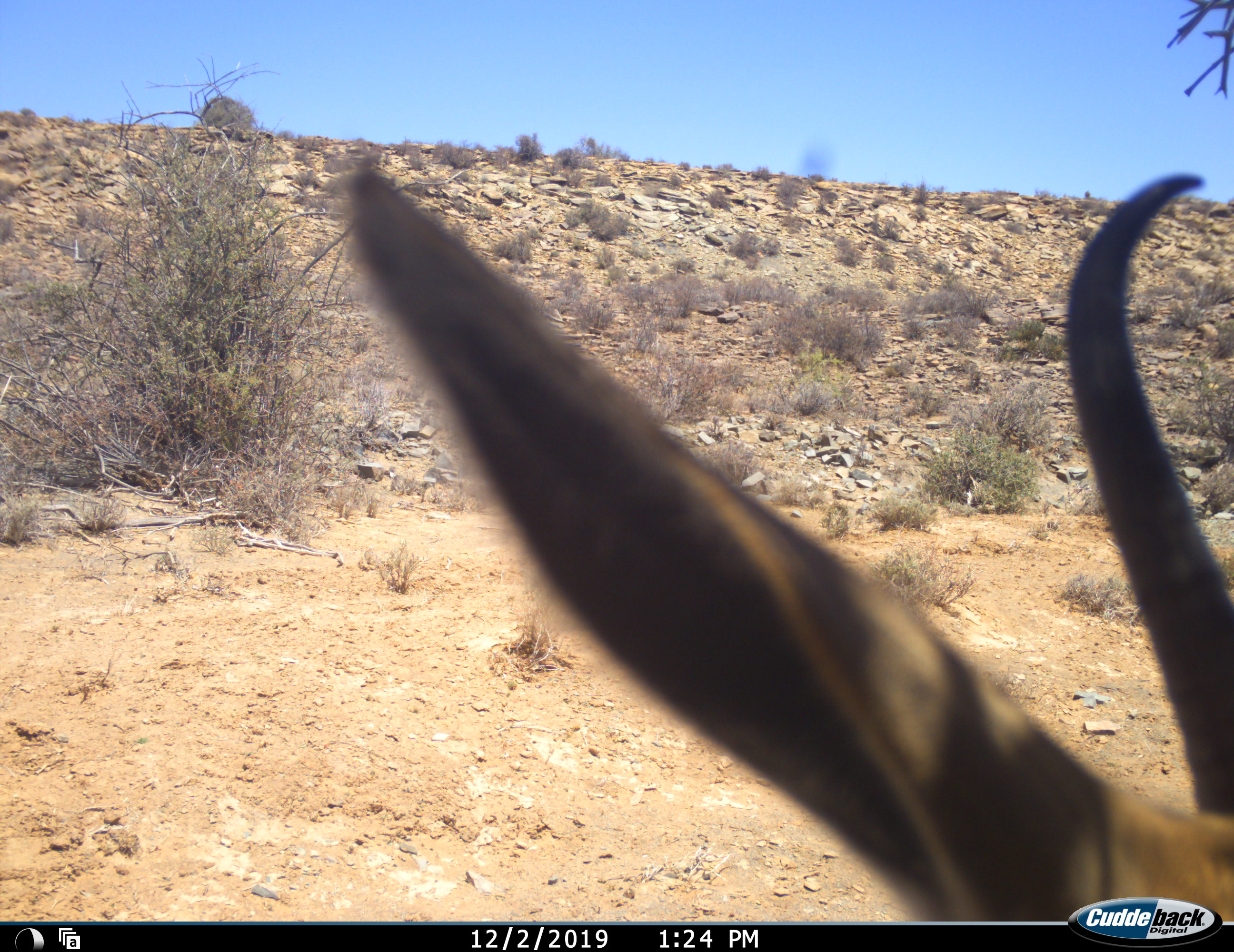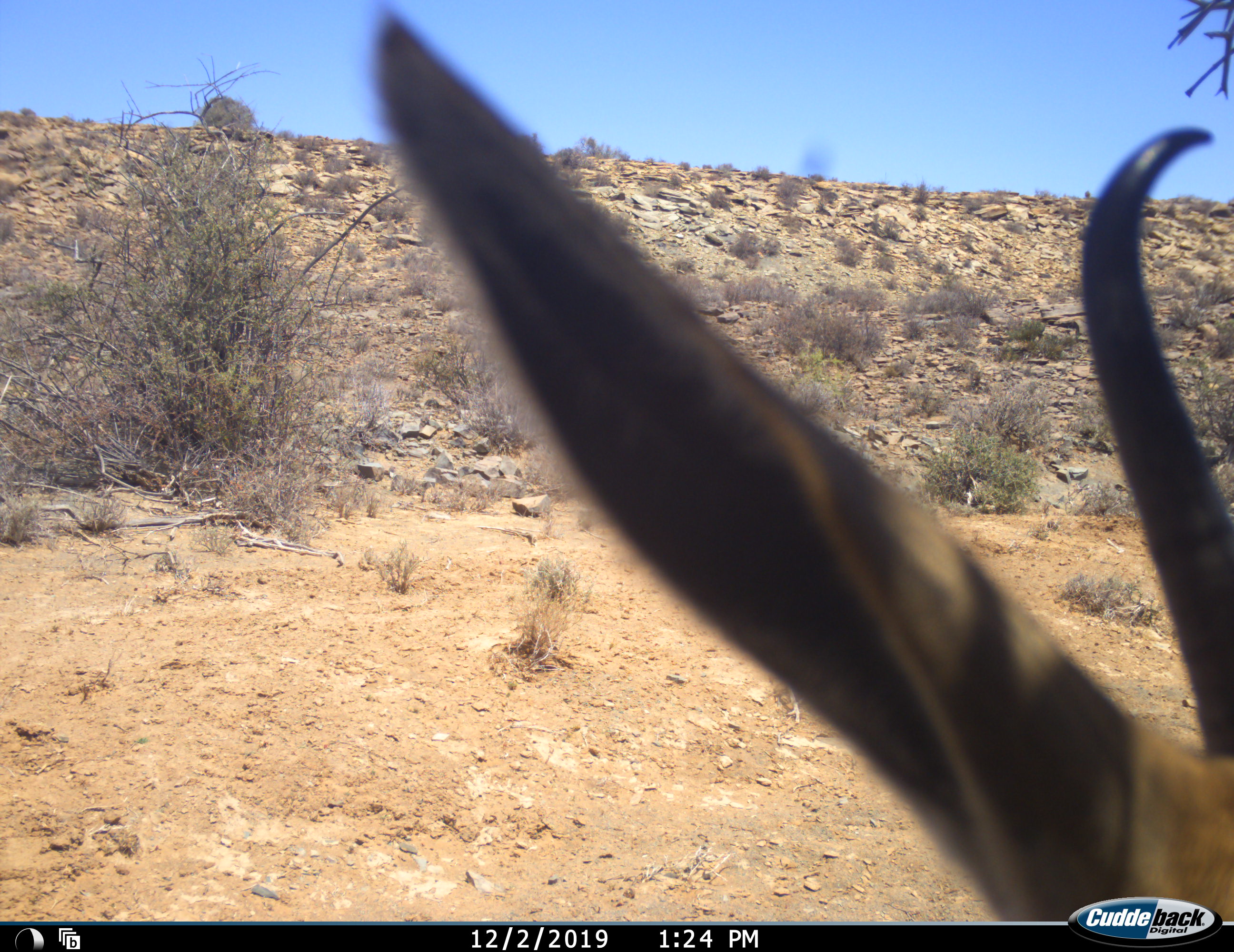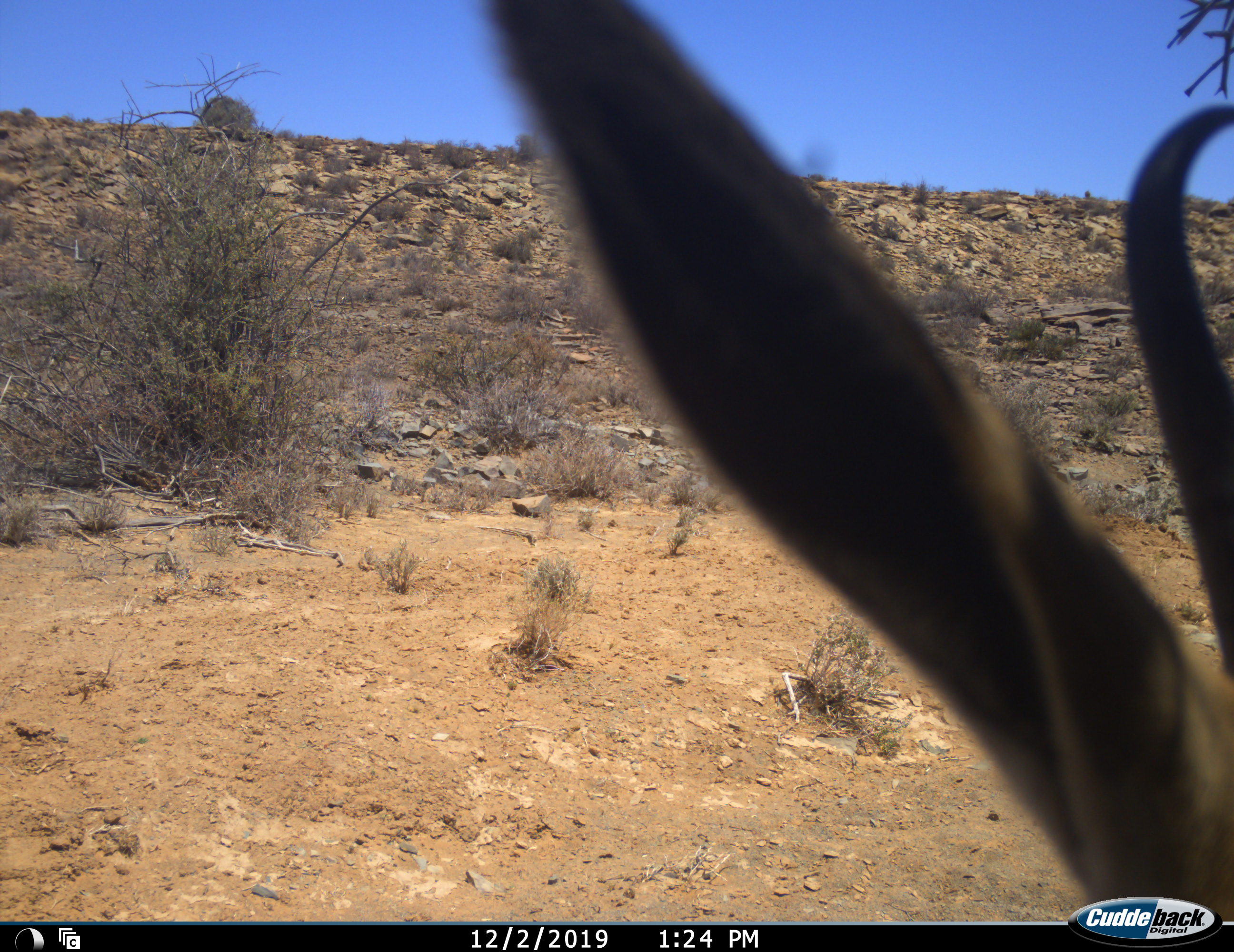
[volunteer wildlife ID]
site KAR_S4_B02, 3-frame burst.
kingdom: Animalia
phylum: Chordata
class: Mammalia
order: Artiodactyla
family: Bovidae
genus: Antidorcas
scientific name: Antidorcas marsupialis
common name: springbok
Springbok (Antidorcas marsupialis), count 1. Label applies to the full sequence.